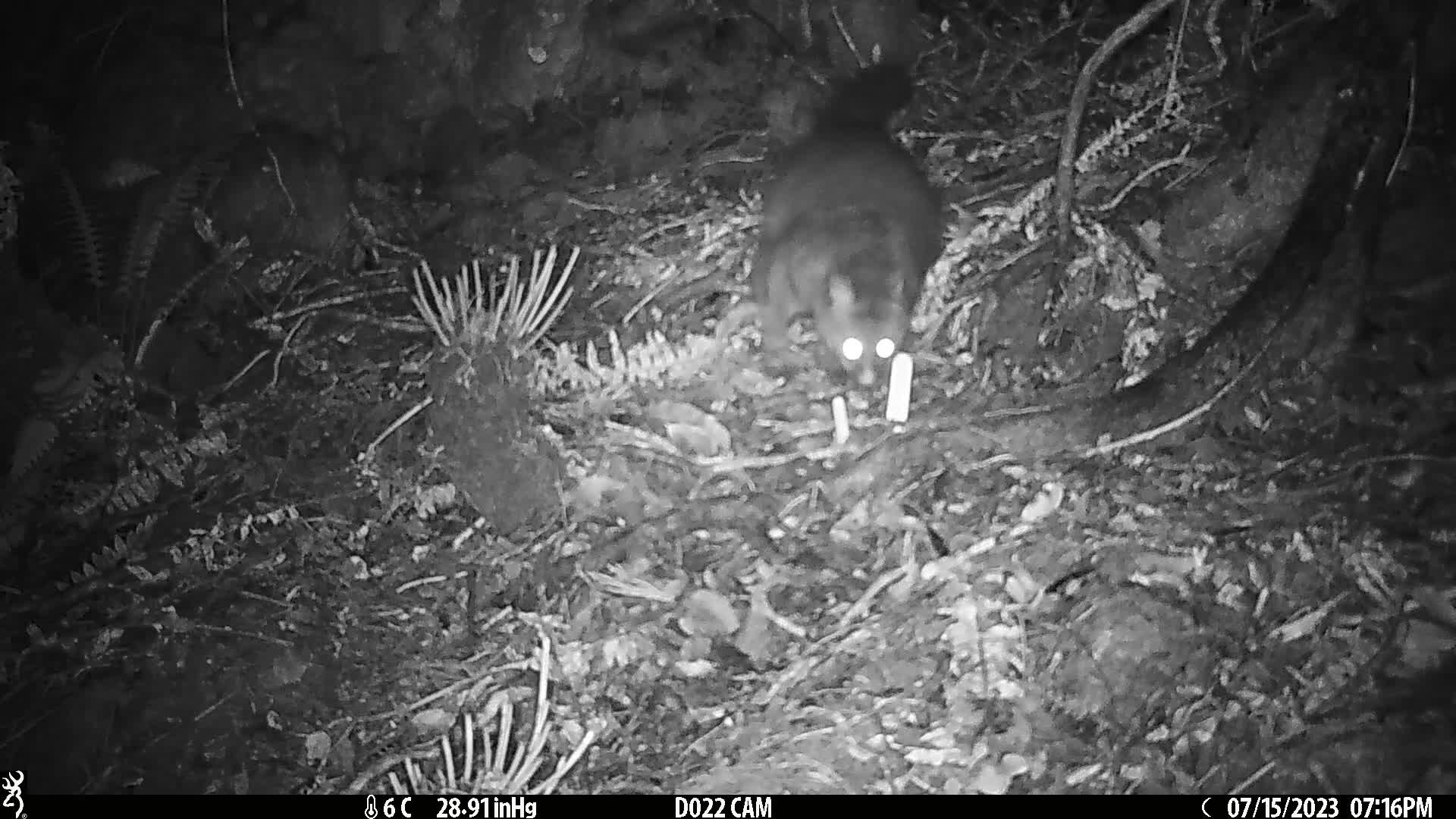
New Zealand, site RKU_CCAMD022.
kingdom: Animalia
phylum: Chordata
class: Mammalia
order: Diprotodontia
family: Phalangeridae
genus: Trichosurus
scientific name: Trichosurus vulpecula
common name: common brushtail possum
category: possum